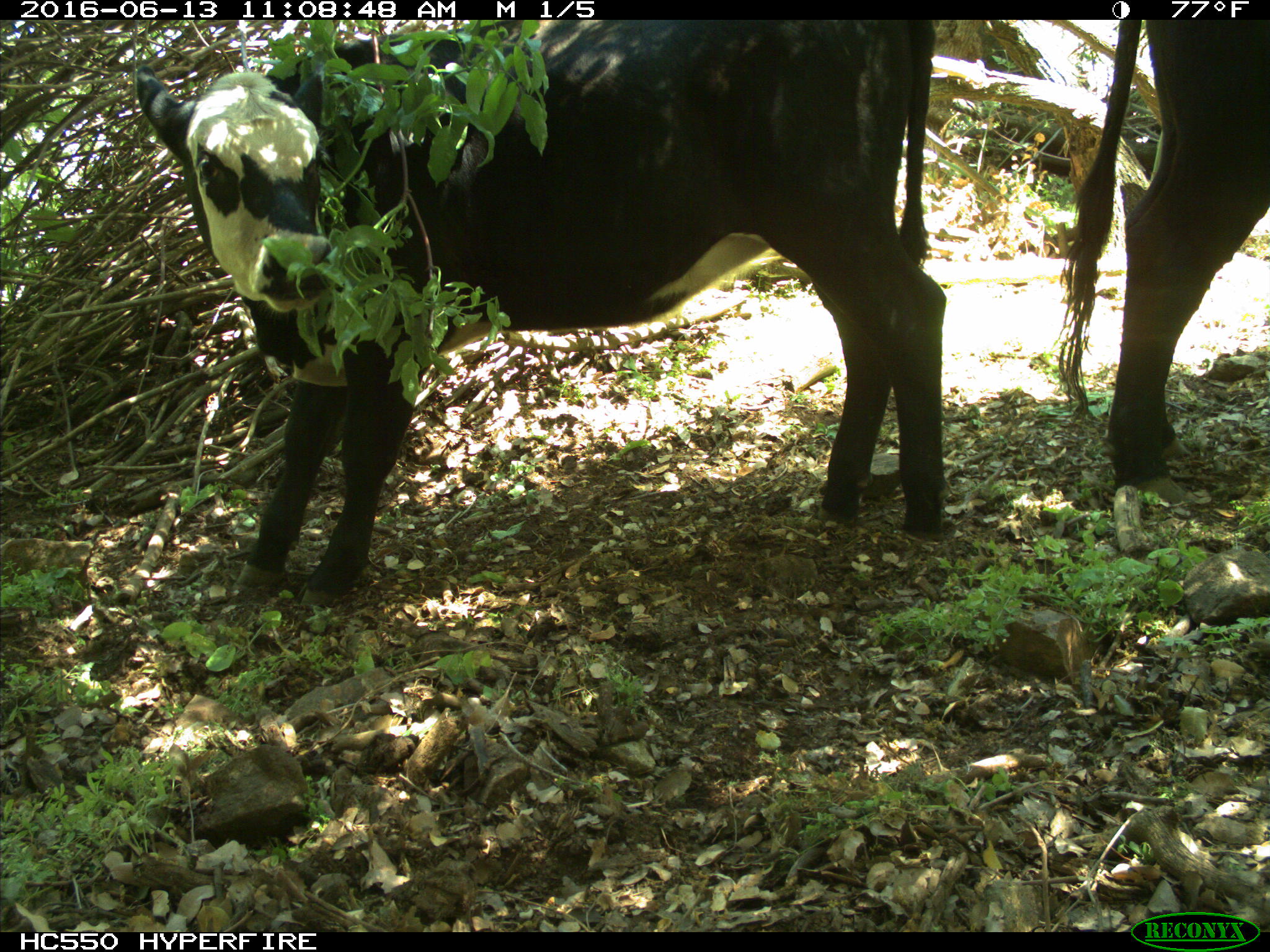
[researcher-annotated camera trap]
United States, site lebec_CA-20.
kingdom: Animalia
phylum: Chordata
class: Mammalia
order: Artiodactyla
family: Bovidae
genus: Bos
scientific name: Bos taurus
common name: domestic cow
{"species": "Bos taurus (domestic cow)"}